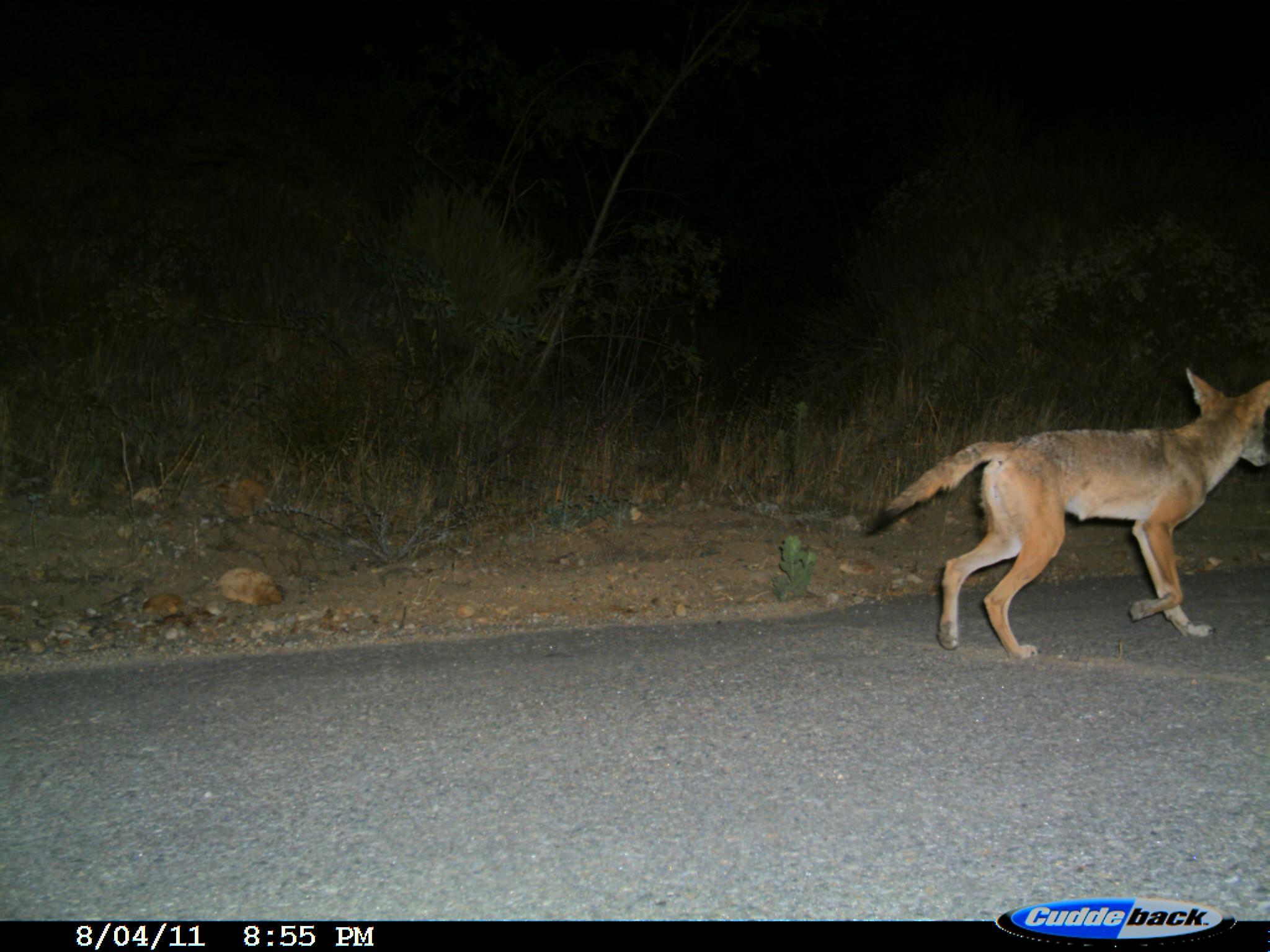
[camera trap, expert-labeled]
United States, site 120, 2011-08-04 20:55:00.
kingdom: Animalia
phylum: Chordata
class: Mammalia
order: Carnivora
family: Canidae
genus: Canis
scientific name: Canis latrans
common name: coyote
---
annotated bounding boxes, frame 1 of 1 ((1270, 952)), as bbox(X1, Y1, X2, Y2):
coyote: bbox(865, 352, 1268, 670)